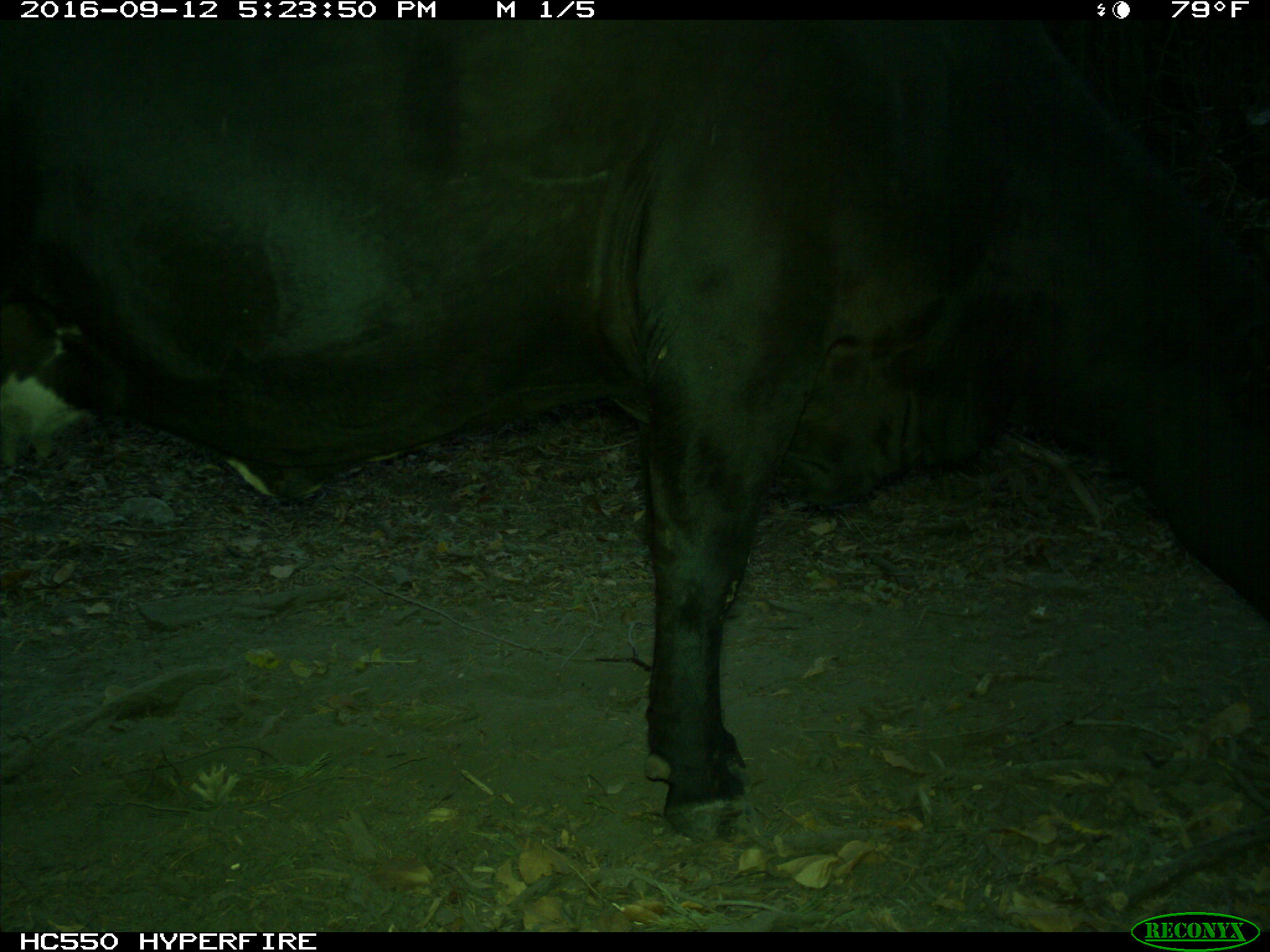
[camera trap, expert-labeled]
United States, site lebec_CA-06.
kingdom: Animalia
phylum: Chordata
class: Mammalia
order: Artiodactyla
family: Bovidae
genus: Bos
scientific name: Bos taurus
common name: domestic cow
Bos taurus (domestic cow).